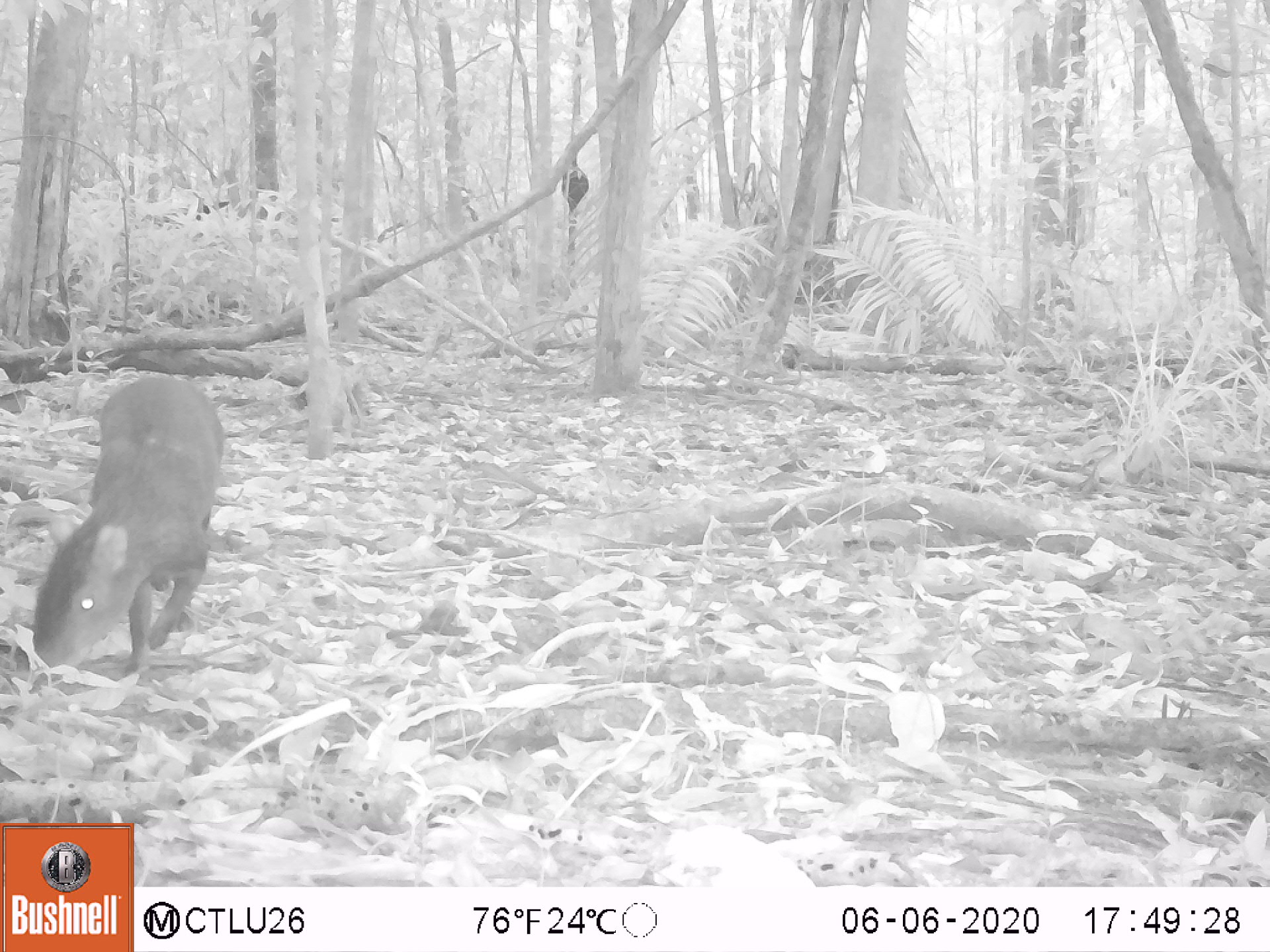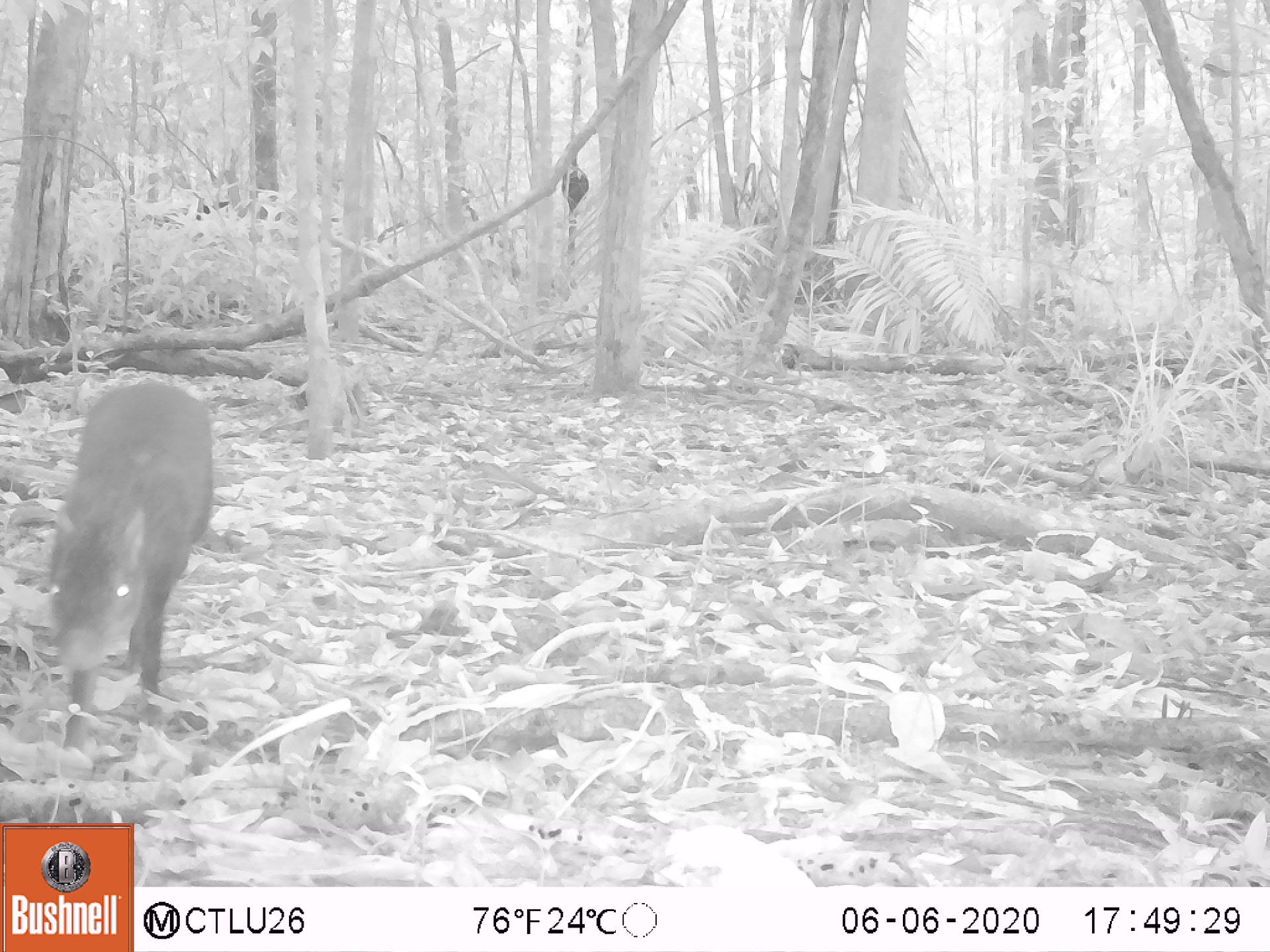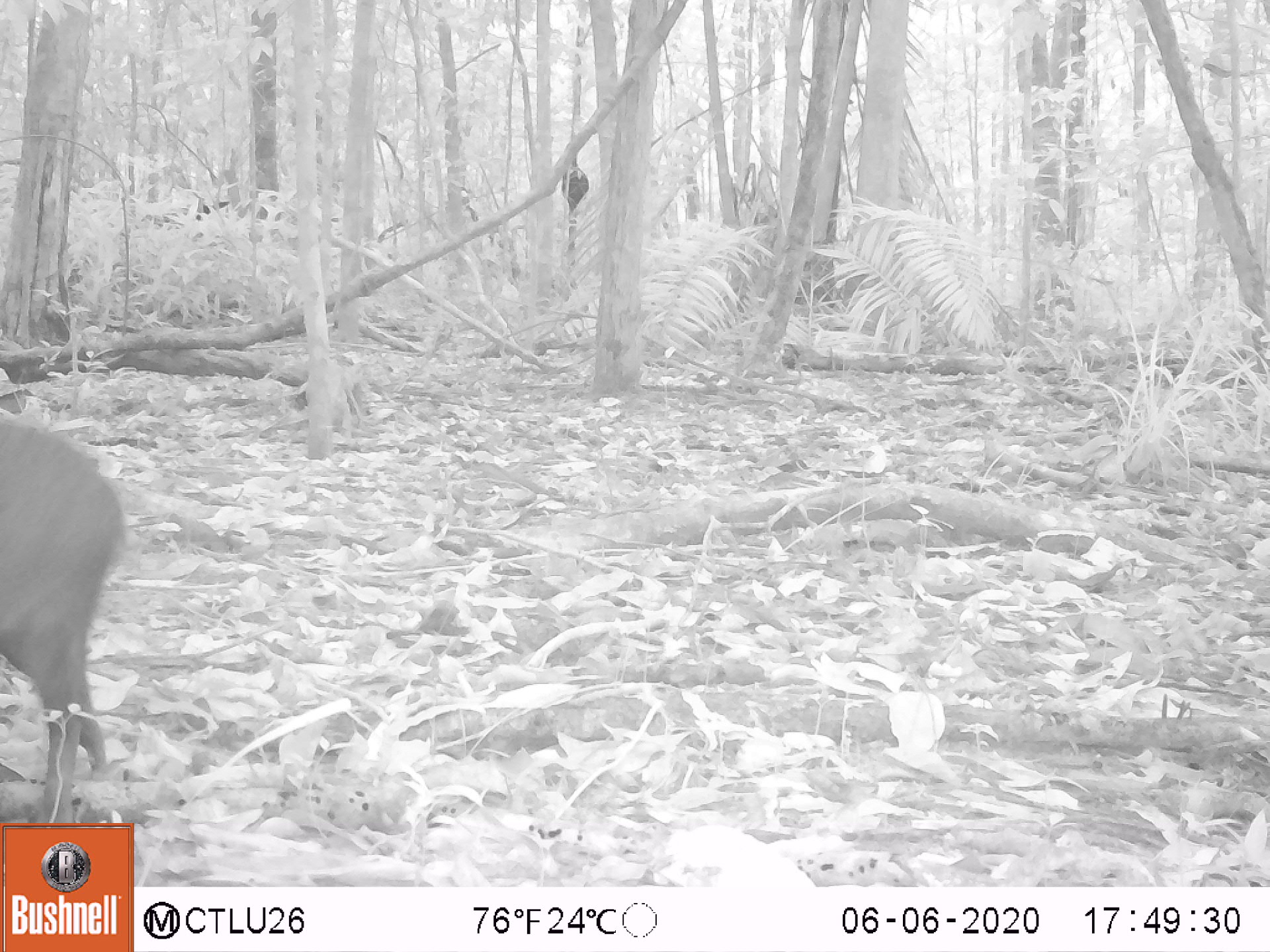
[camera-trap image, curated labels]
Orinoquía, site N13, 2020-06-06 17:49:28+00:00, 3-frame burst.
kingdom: Animalia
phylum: Chordata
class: Mammalia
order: Rodentia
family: Dasyproctidae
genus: Dasyprocta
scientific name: Dasyprocta fuliginosa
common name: black agouti